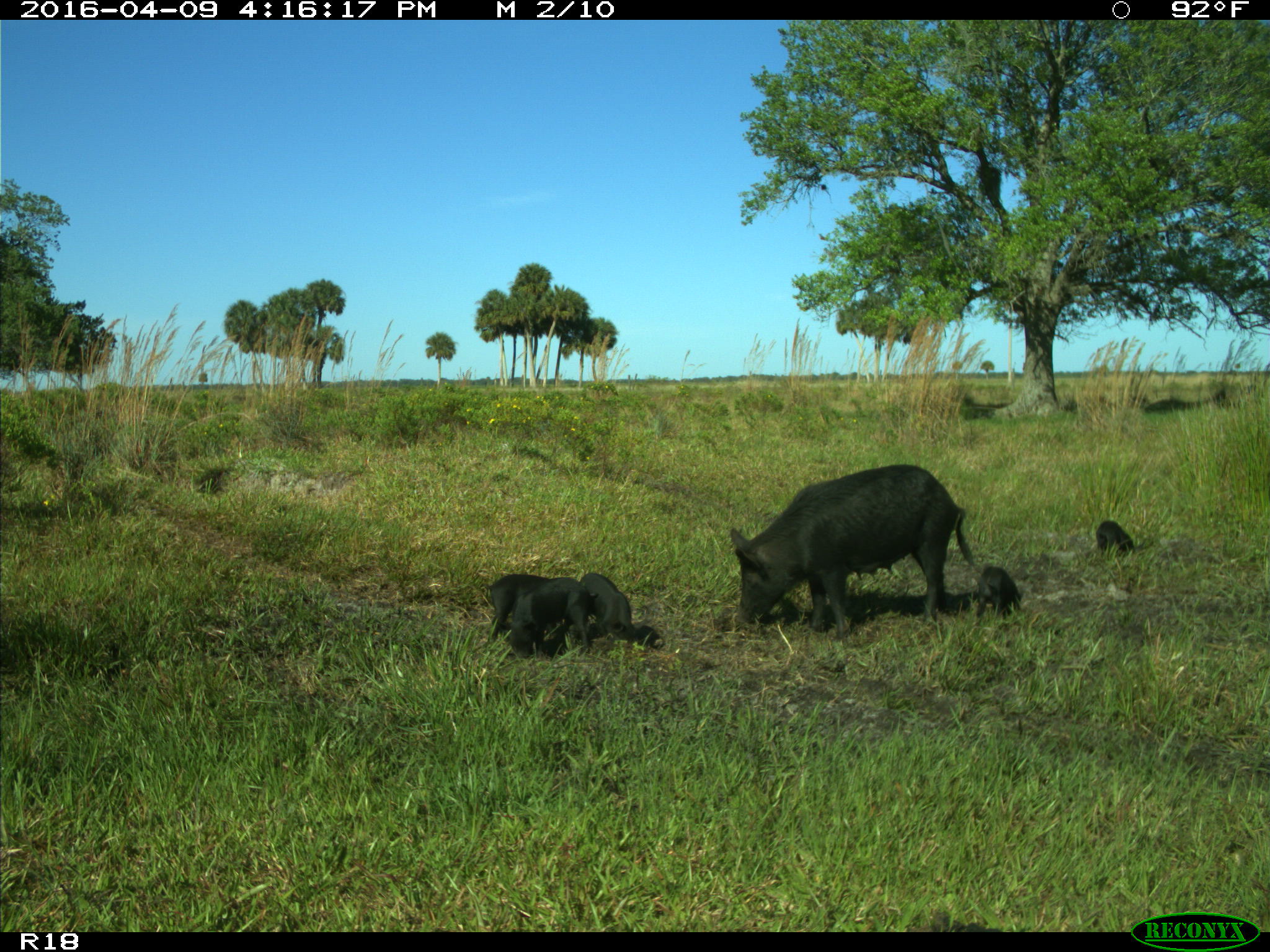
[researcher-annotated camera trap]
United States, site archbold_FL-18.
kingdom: Animalia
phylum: Chordata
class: Mammalia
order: Artiodactyla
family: Suidae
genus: Sus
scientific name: Sus scrofa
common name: wild boar